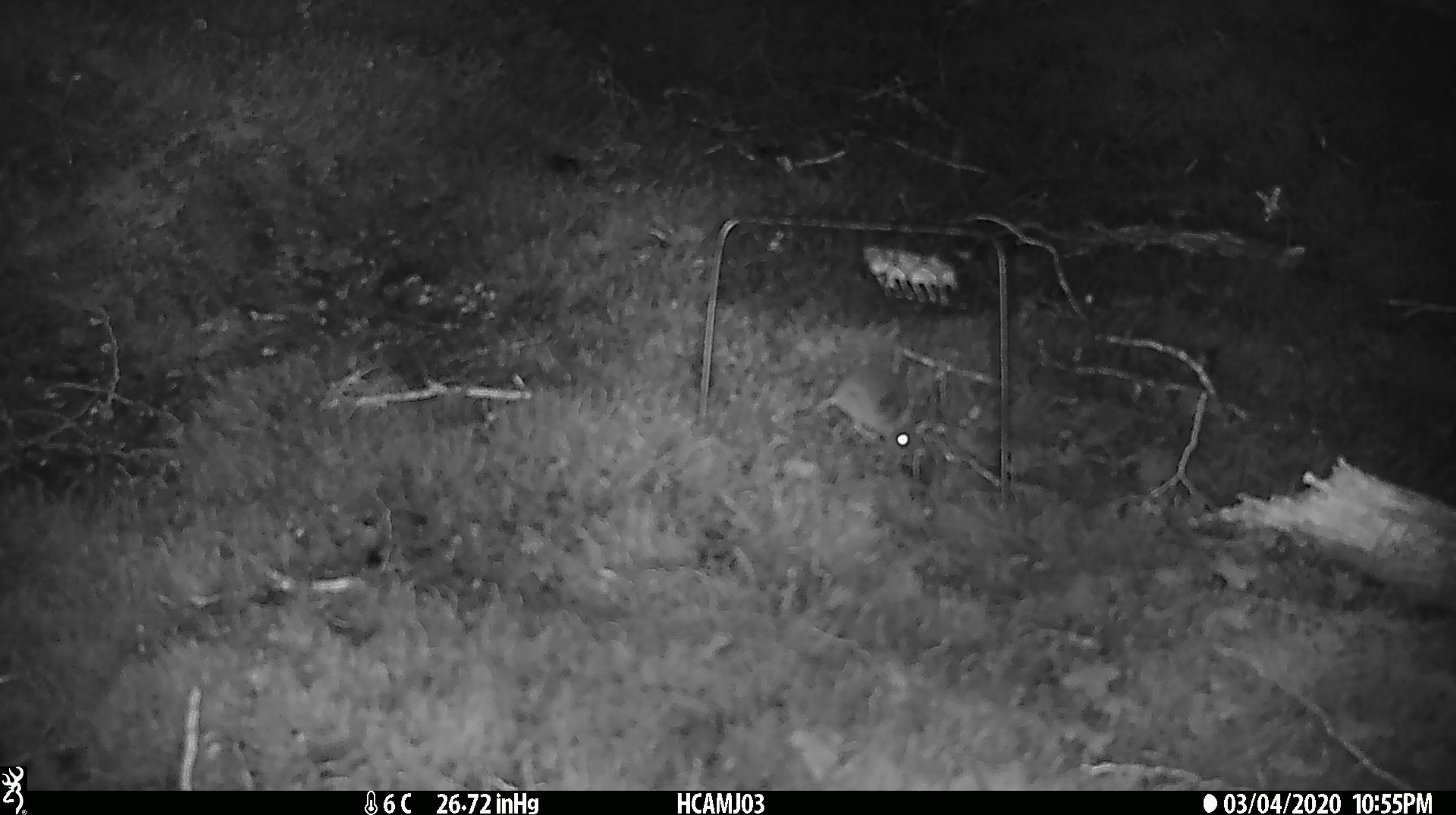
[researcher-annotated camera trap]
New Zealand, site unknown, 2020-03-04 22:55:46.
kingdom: Animalia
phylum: Chordata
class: Mammalia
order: Rodentia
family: Muridae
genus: Mus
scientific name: Mus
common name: mouse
Mouse (Mus).